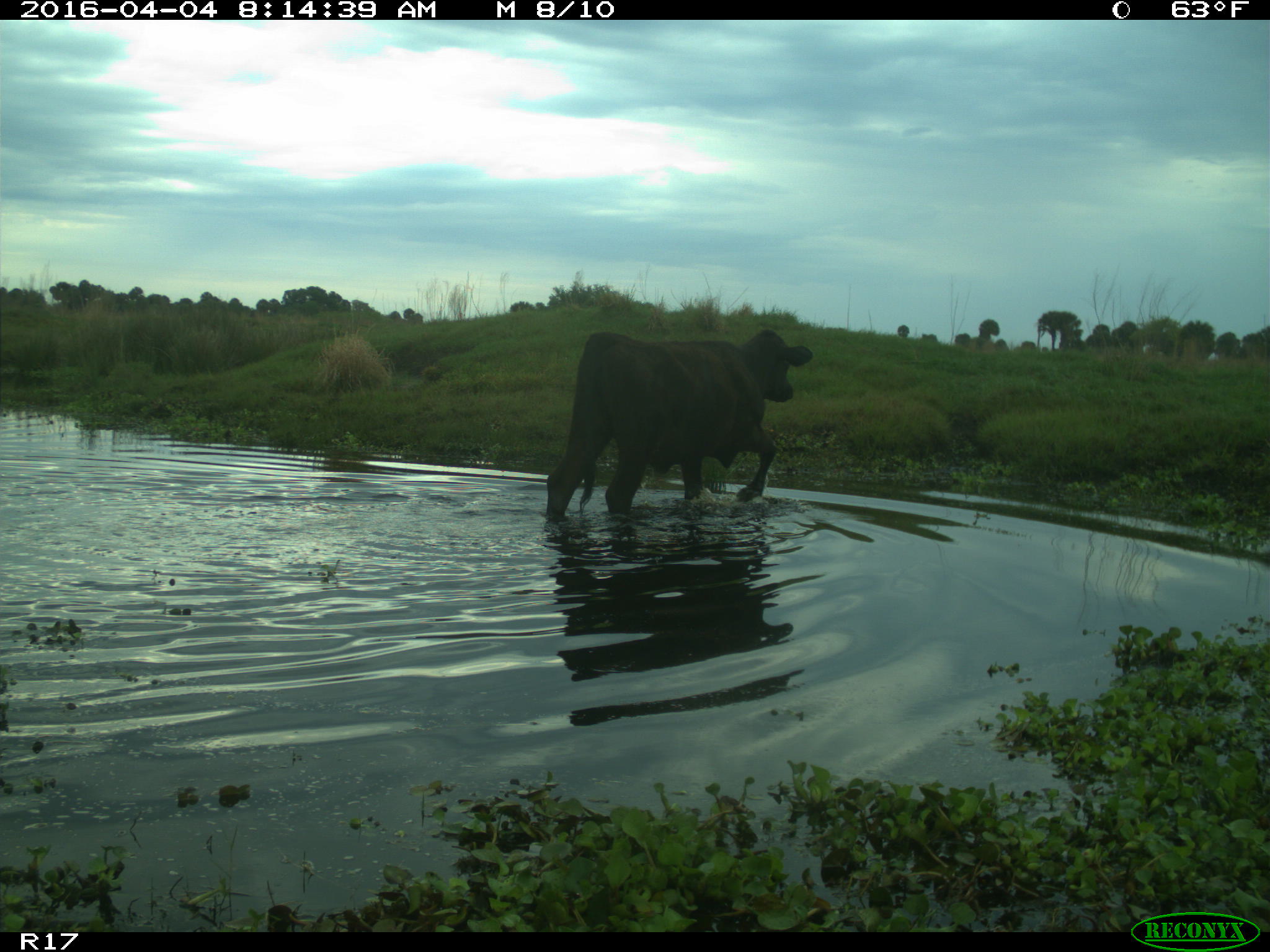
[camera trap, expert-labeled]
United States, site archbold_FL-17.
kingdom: Animalia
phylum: Chordata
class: Mammalia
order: Artiodactyla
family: Bovidae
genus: Bos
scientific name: Bos taurus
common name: domestic cow